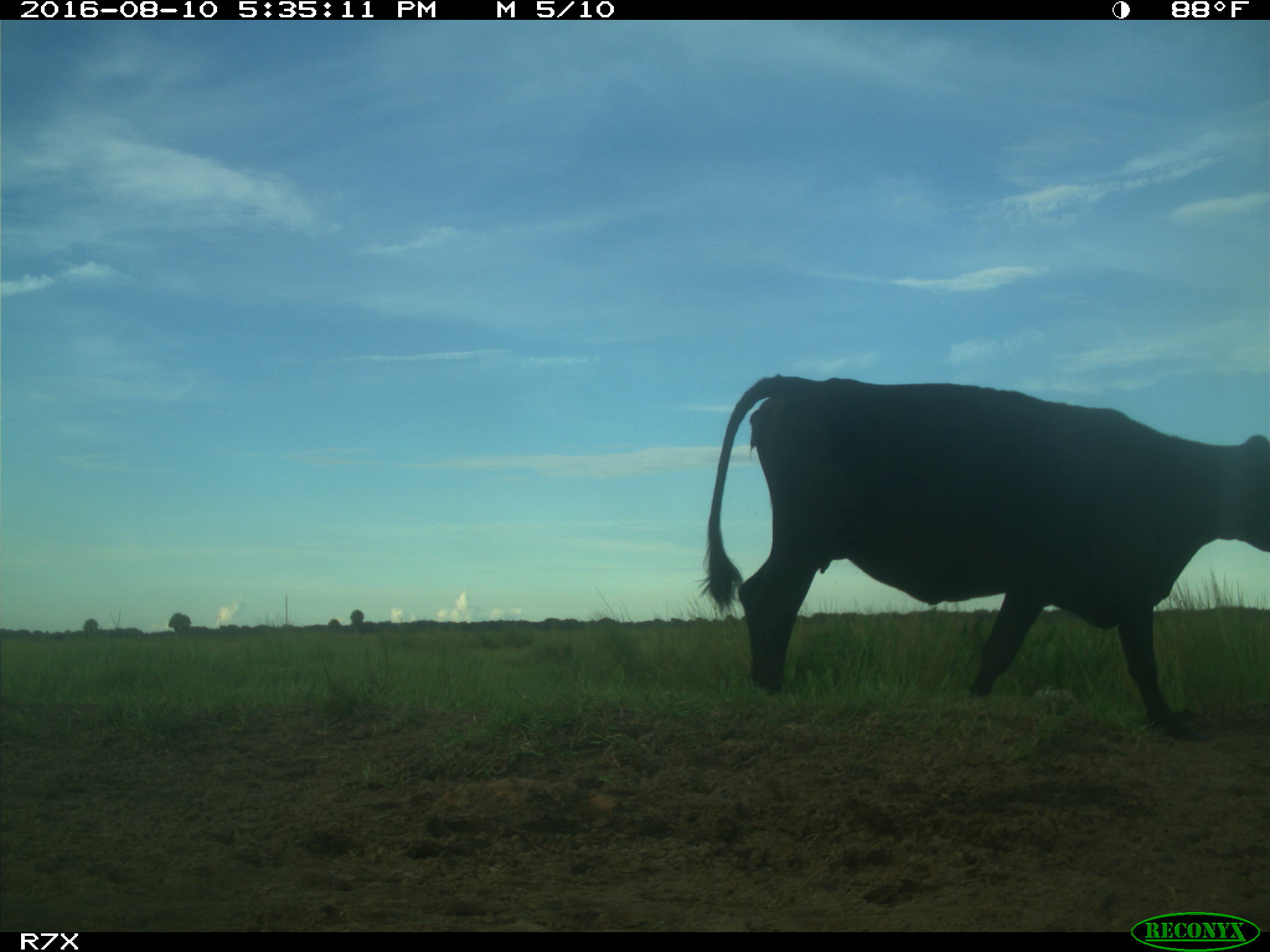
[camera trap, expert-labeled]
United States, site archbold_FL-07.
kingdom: Animalia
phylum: Chordata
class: Mammalia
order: Artiodactyla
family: Bovidae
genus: Bos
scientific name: Bos taurus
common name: domestic cow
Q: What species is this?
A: Bos taurus (domestic cow).